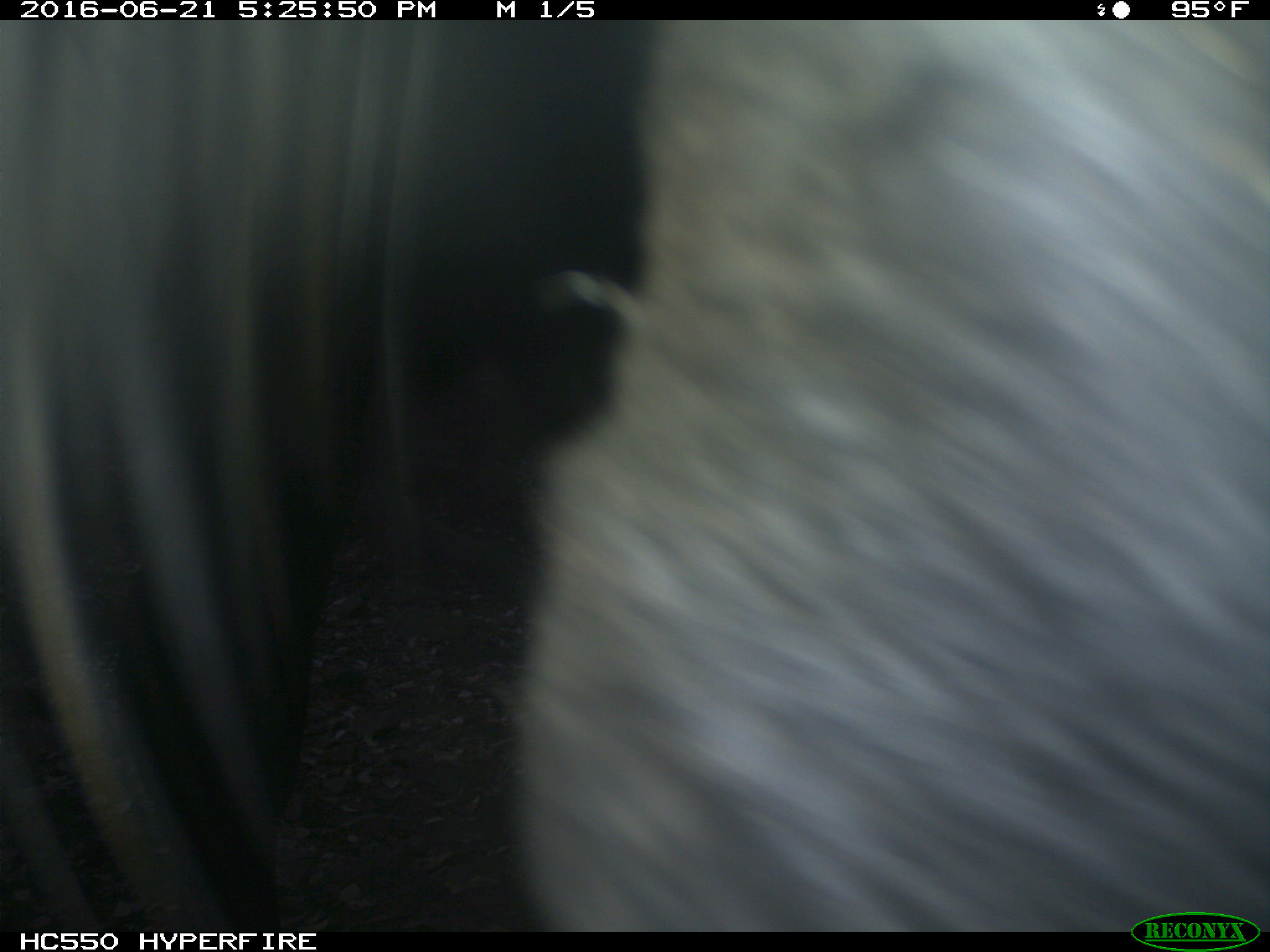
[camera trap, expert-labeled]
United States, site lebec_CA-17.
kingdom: Animalia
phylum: Chordata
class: Mammalia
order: Artiodactyla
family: Bovidae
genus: Bos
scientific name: Bos taurus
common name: domestic cow